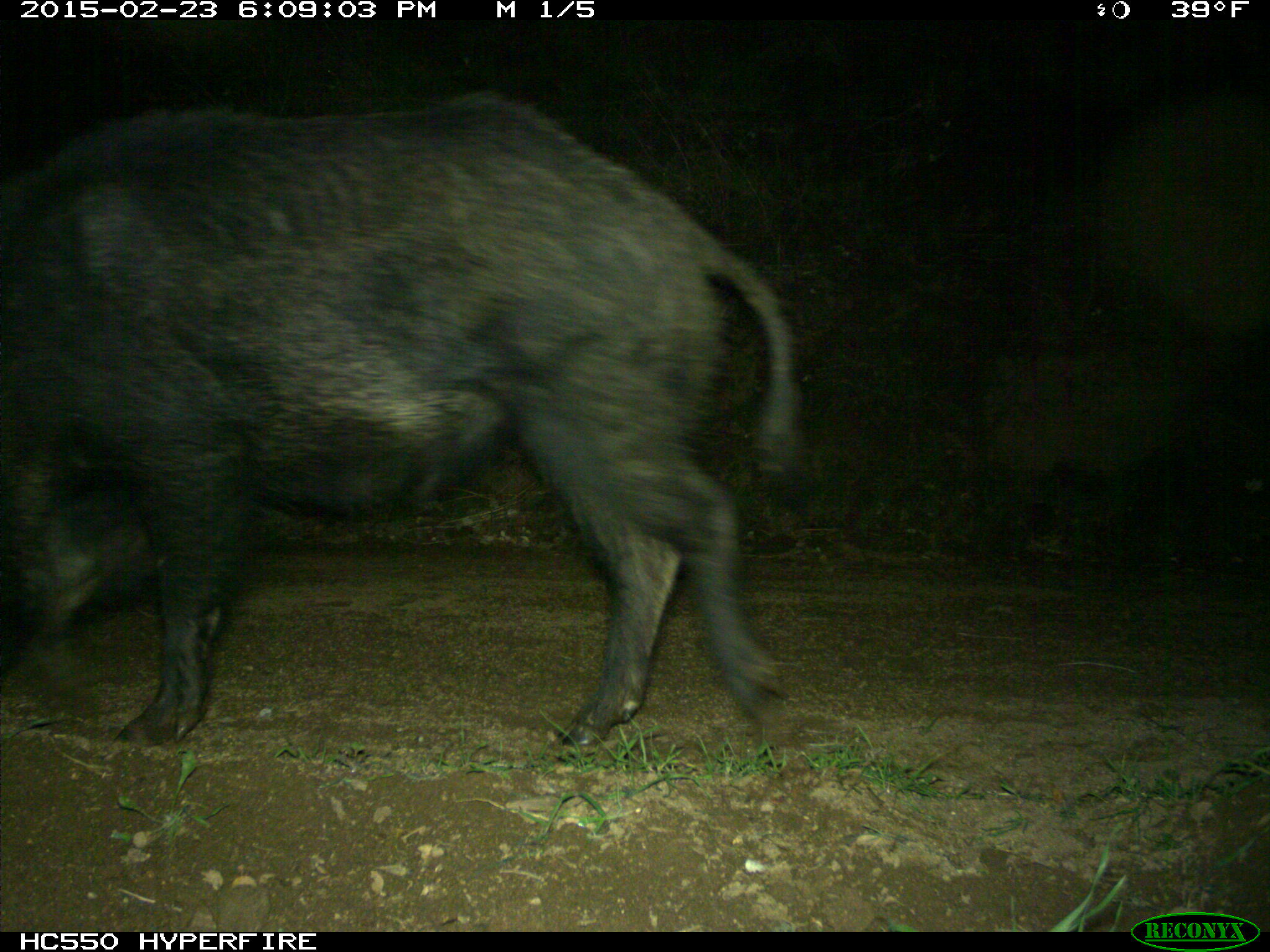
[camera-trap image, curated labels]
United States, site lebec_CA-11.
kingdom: Animalia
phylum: Chordata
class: Mammalia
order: Artiodactyla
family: Suidae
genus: Sus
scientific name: Sus scrofa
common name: wild boar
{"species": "Sus scrofa (wild boar)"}